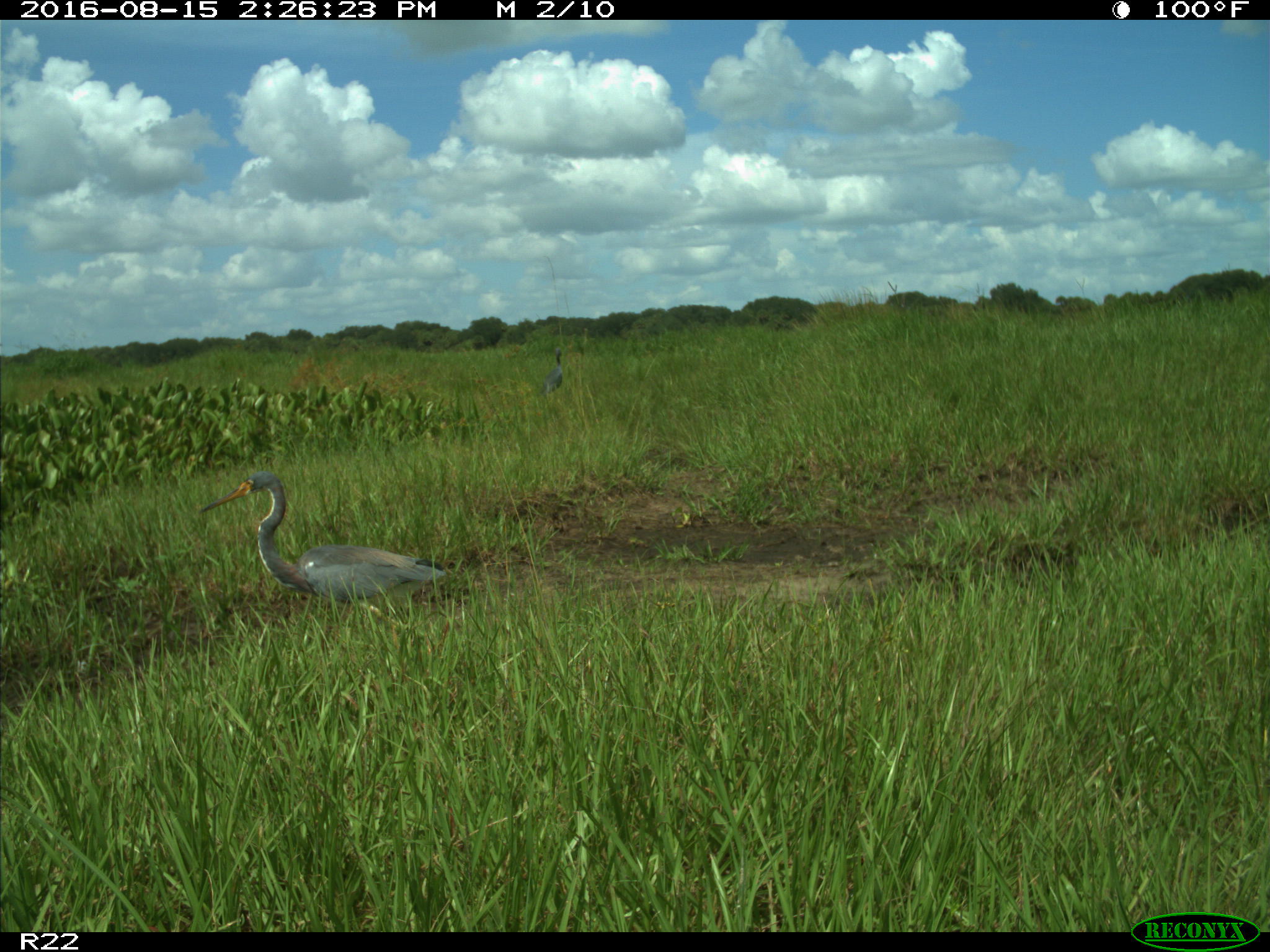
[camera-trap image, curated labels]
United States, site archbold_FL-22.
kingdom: Animalia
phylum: Chordata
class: Aves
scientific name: Aves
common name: birds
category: unidentified bird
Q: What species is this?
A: Unidentified bird (birds) (Aves).